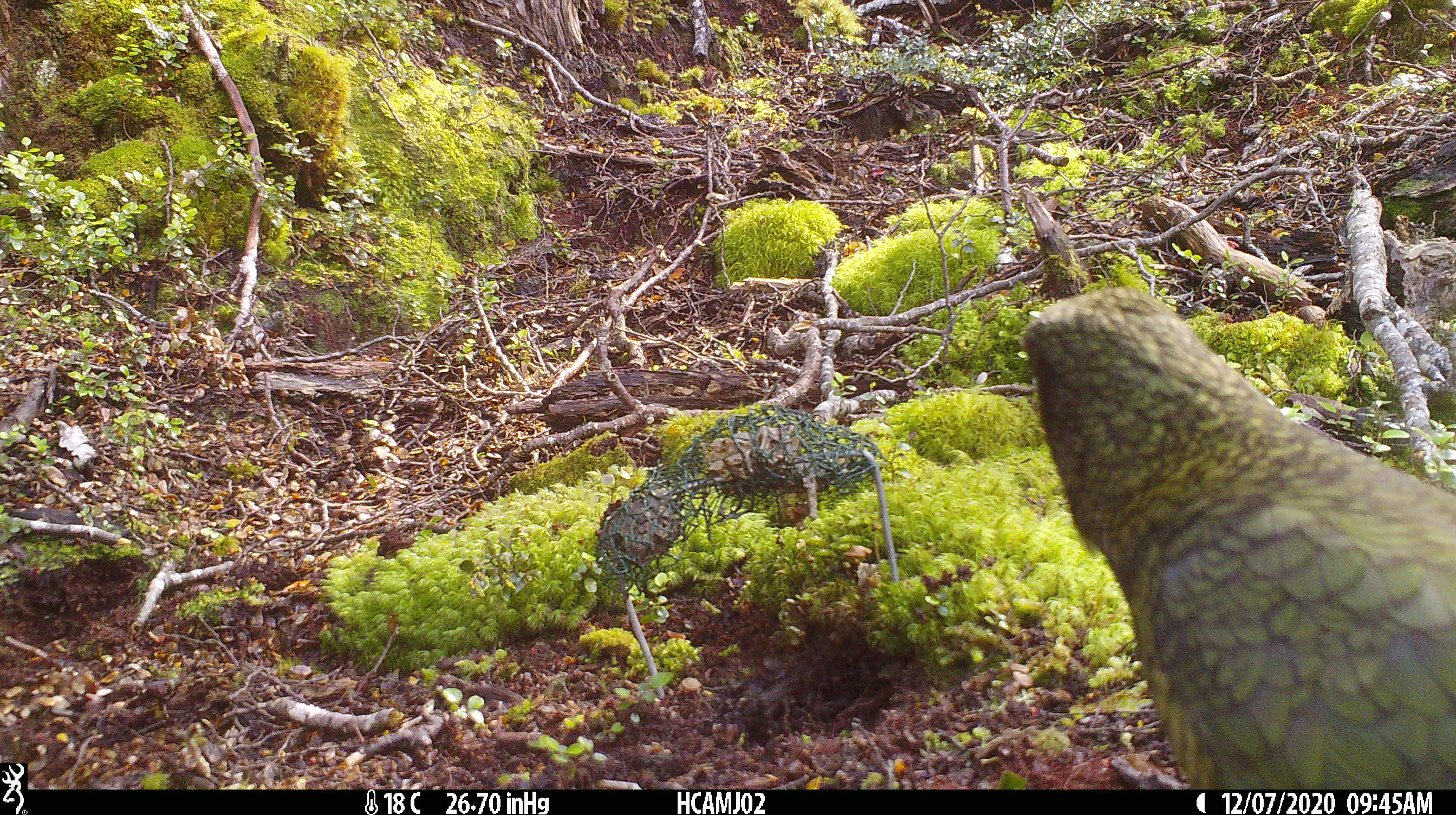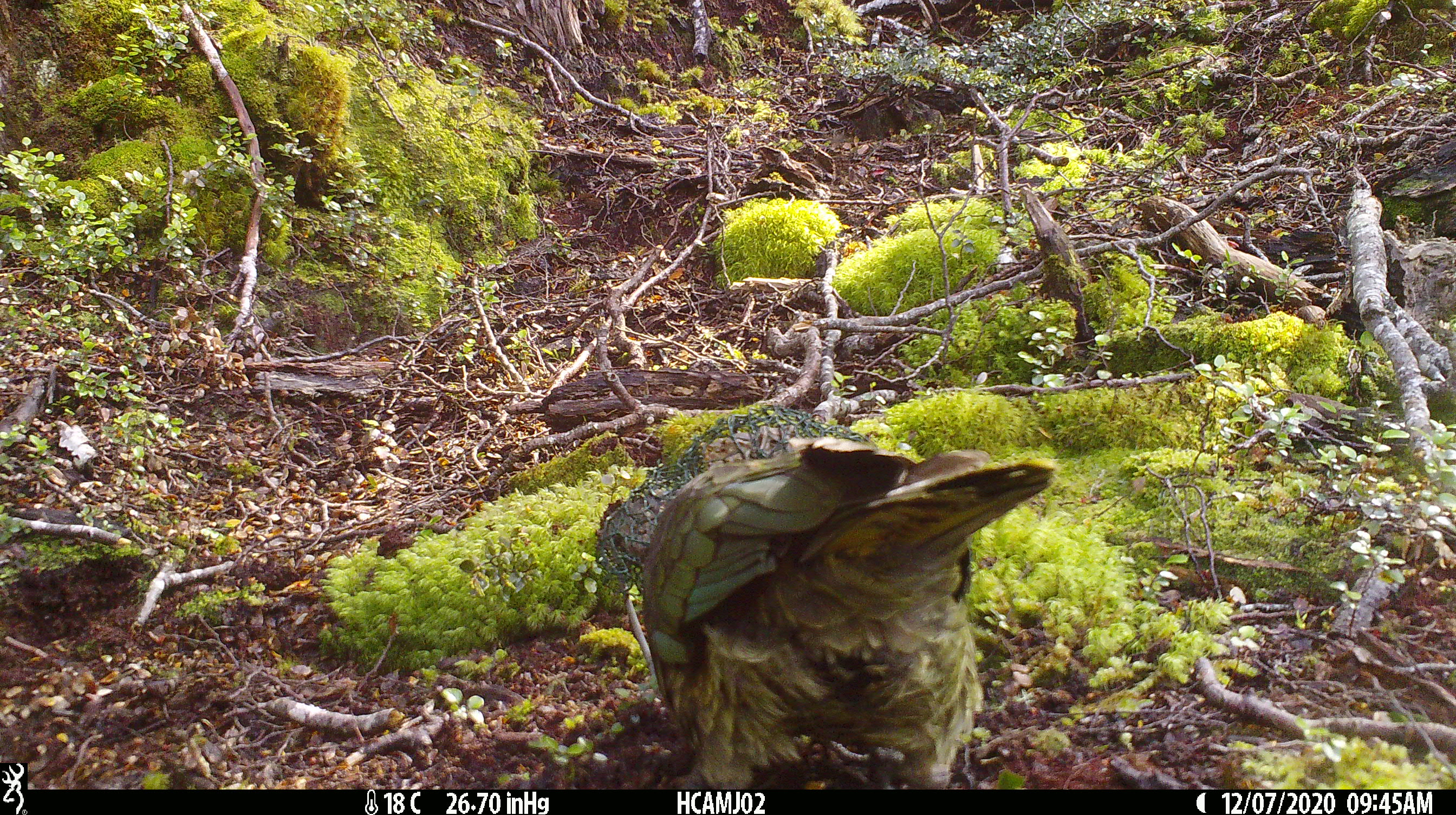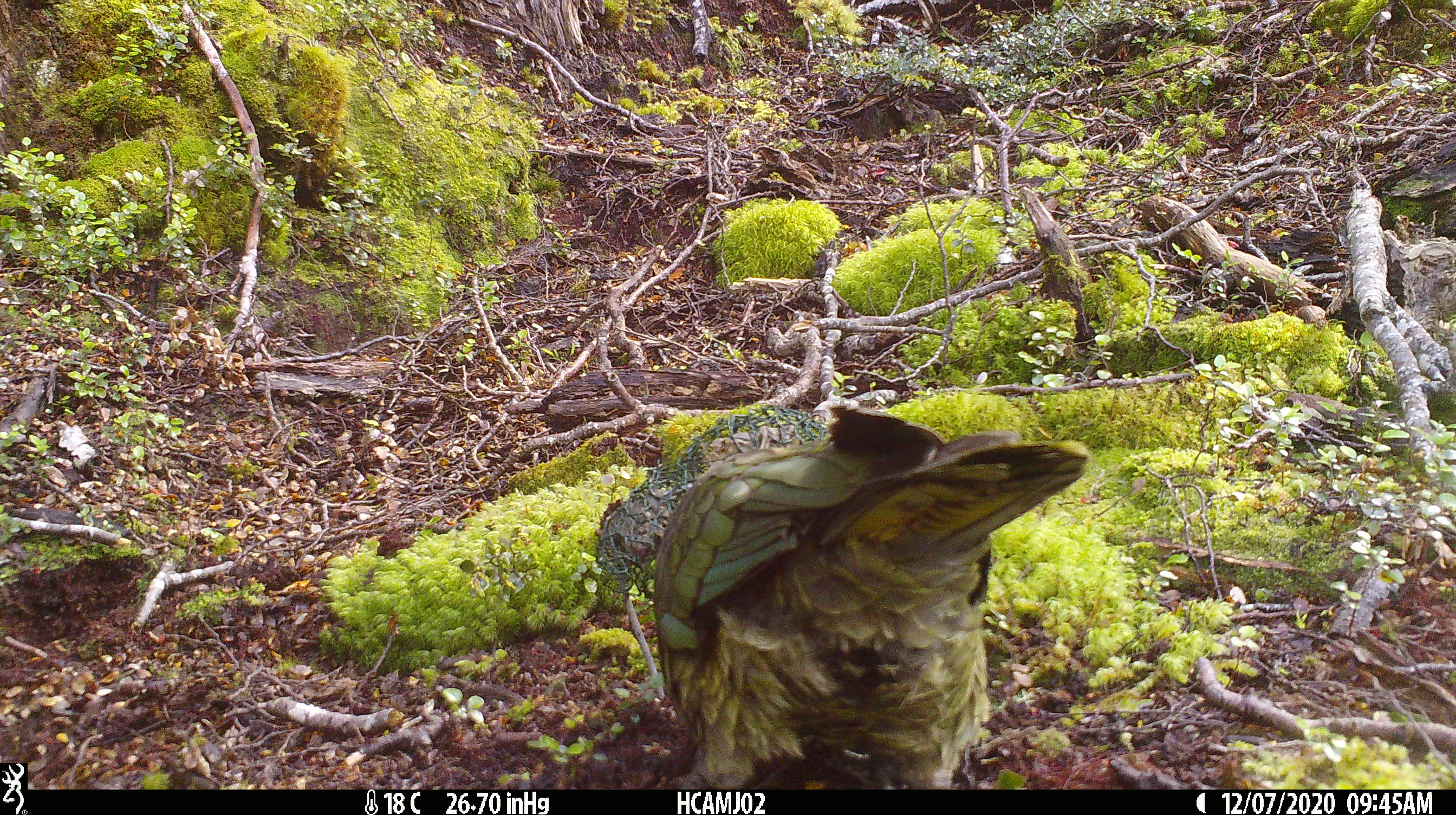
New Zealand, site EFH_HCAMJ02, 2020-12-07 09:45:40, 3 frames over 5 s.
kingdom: Animalia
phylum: Chordata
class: Aves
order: Psittaciformes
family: Strigopidae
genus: Nestor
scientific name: Nestor notabilis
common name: kea